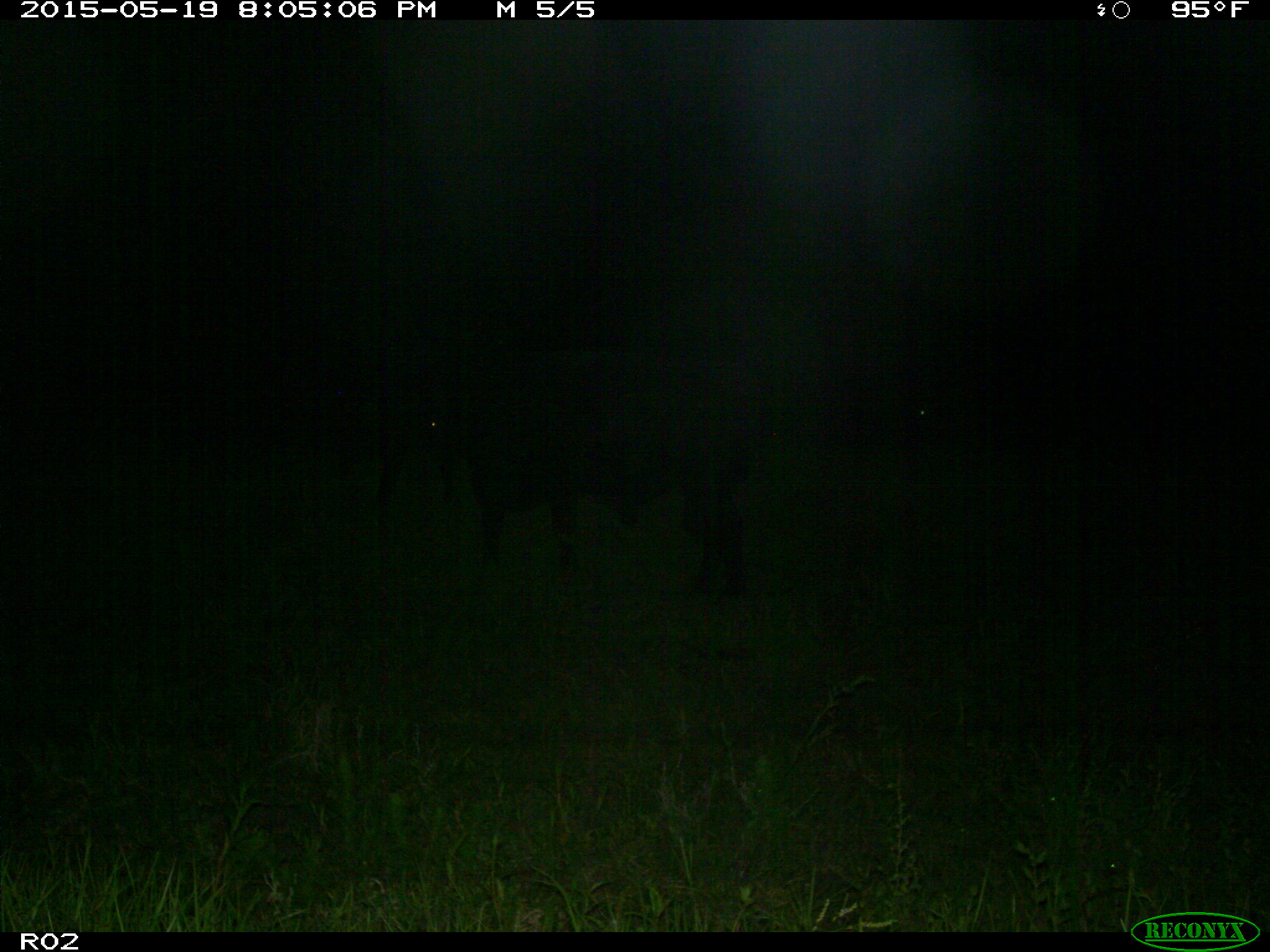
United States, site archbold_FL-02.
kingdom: Animalia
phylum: Chordata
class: Mammalia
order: Artiodactyla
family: Bovidae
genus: Bos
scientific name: Bos taurus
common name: domestic cow